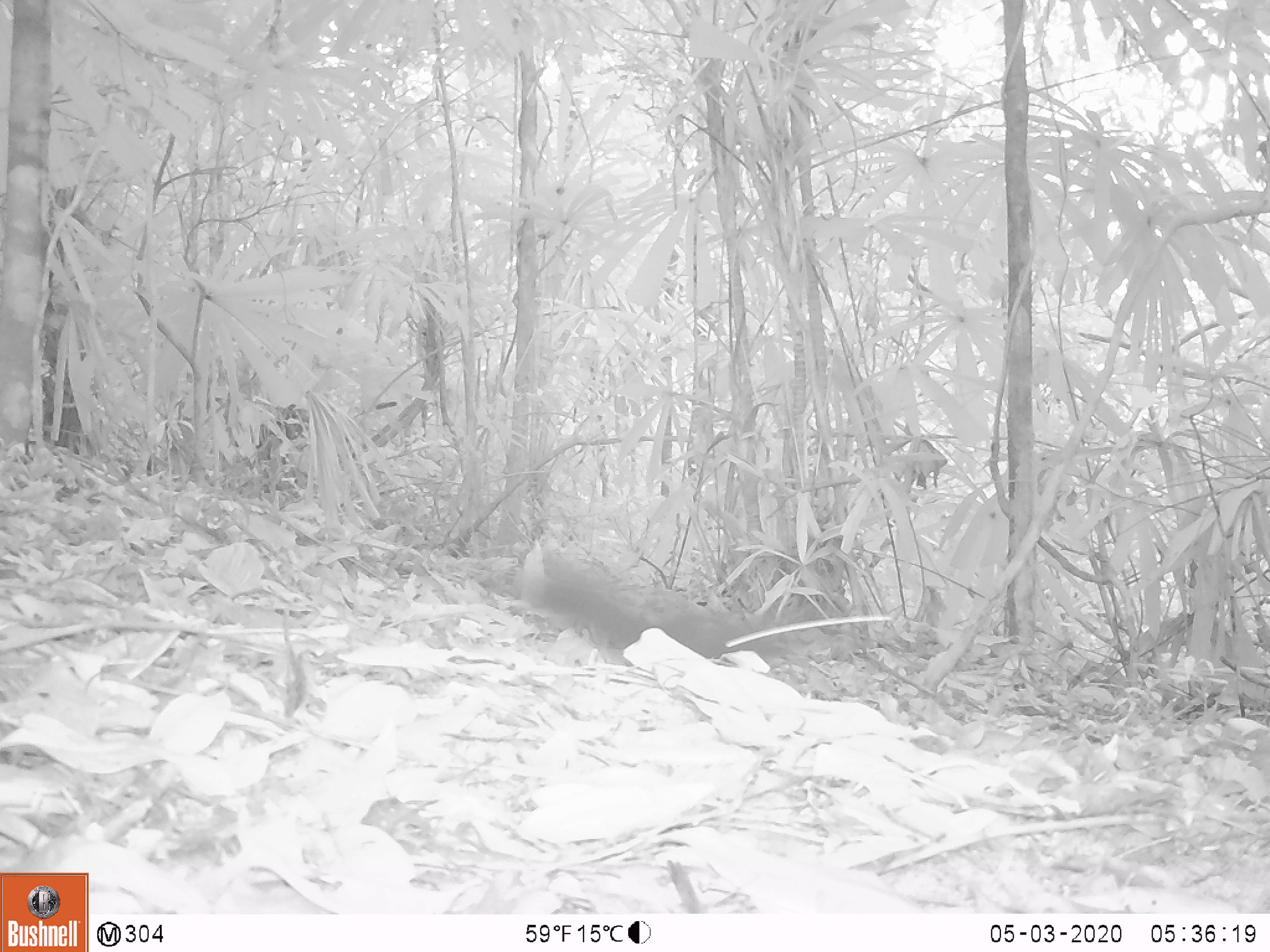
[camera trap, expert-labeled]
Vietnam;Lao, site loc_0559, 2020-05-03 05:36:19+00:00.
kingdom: Animalia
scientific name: Animalia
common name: animal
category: unidentified animal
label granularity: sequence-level